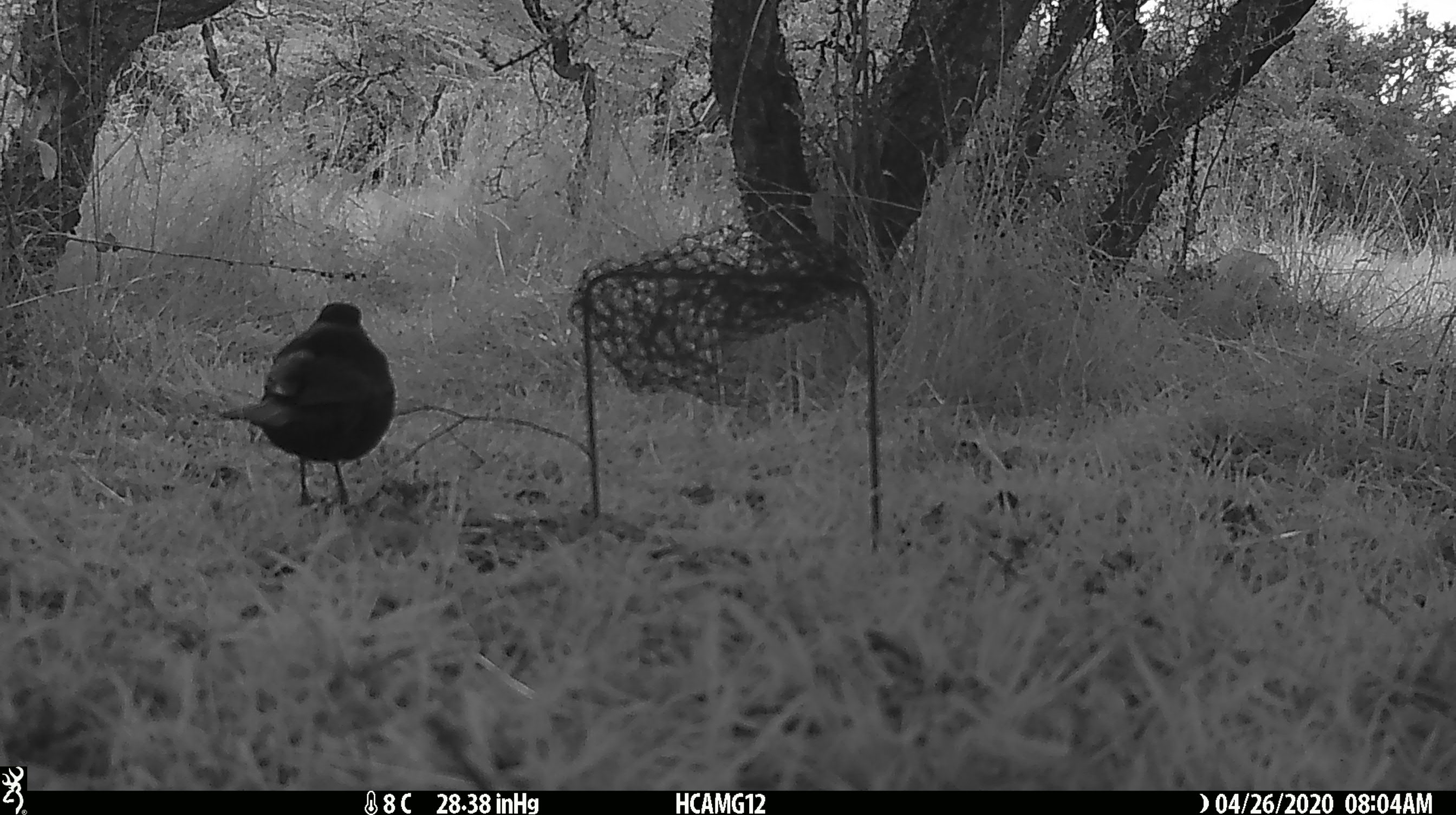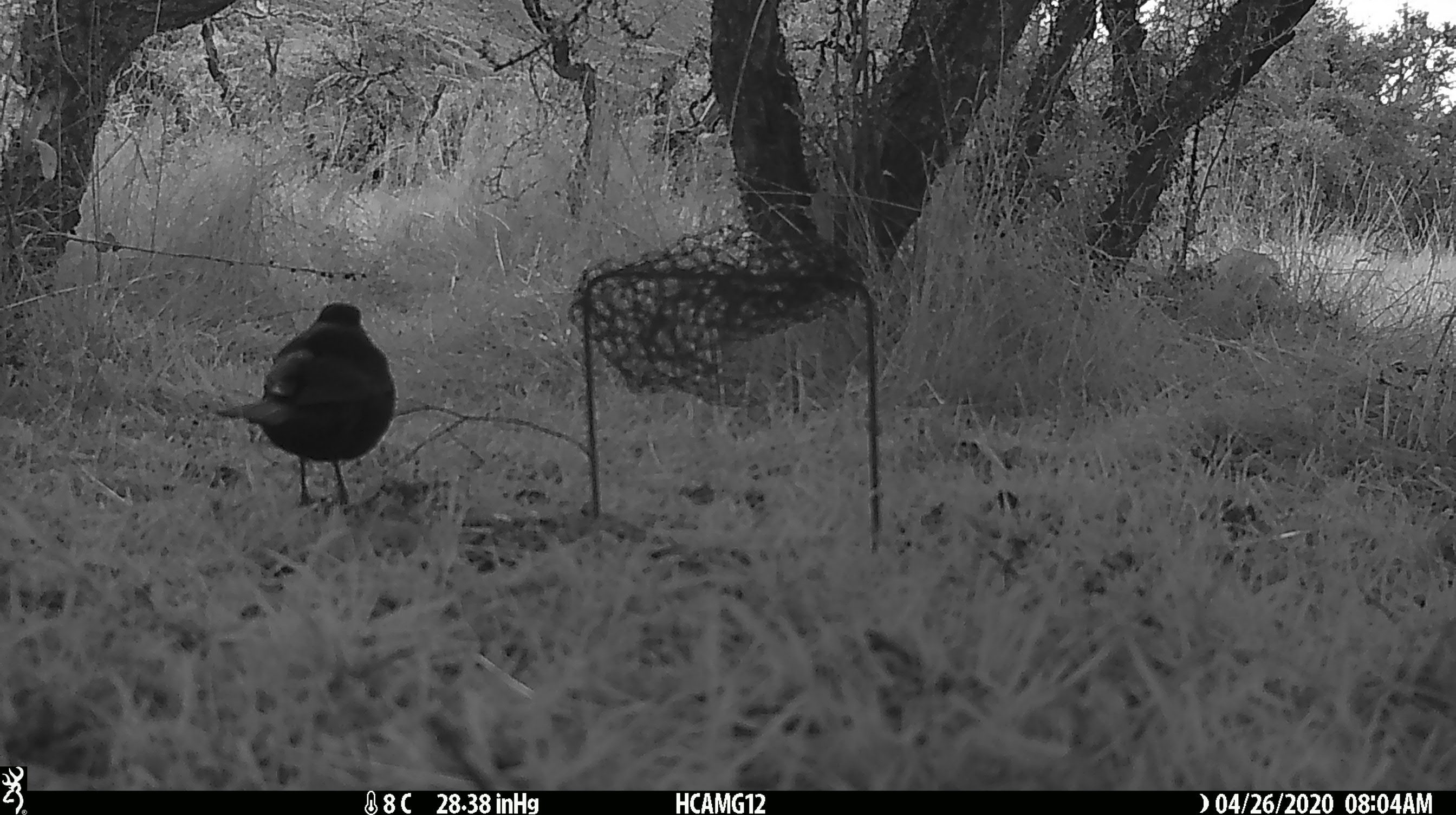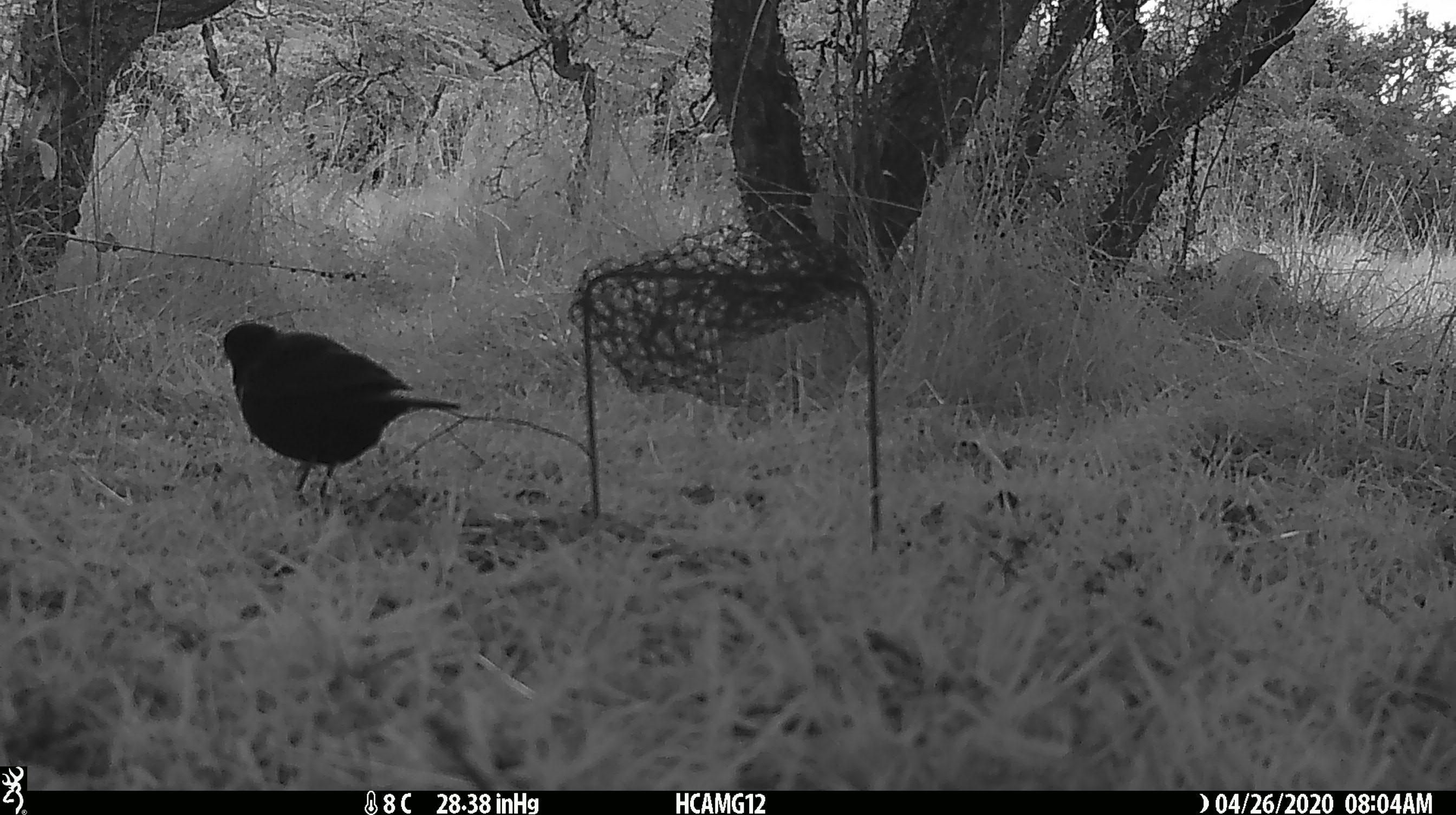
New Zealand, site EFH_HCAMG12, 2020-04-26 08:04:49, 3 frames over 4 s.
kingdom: Animalia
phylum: Chordata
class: Aves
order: Passeriformes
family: Turdidae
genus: Turdus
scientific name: Turdus merula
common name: eurasian blackbird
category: blackbird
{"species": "blackbird (eurasian blackbird) (Turdus merula)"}